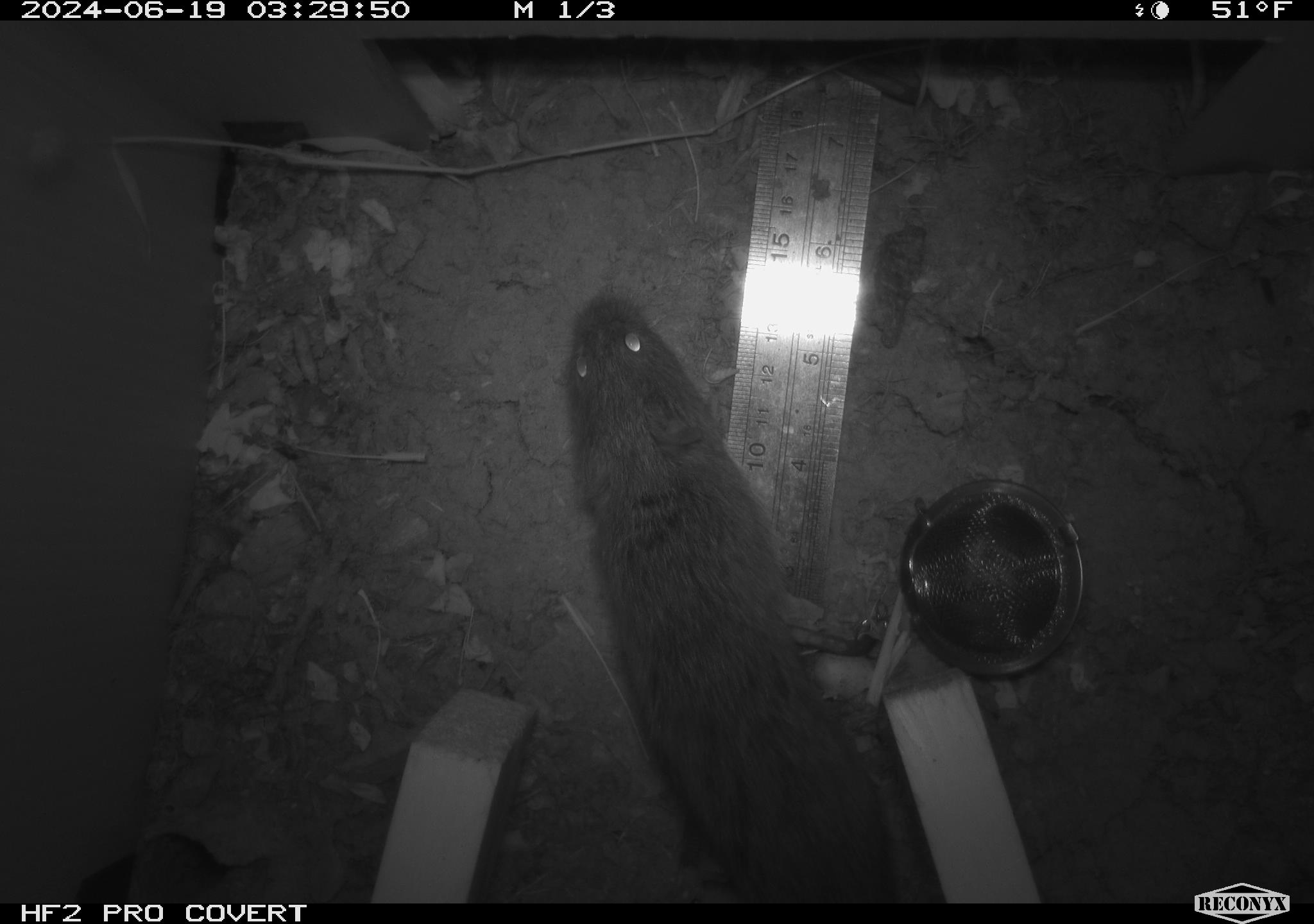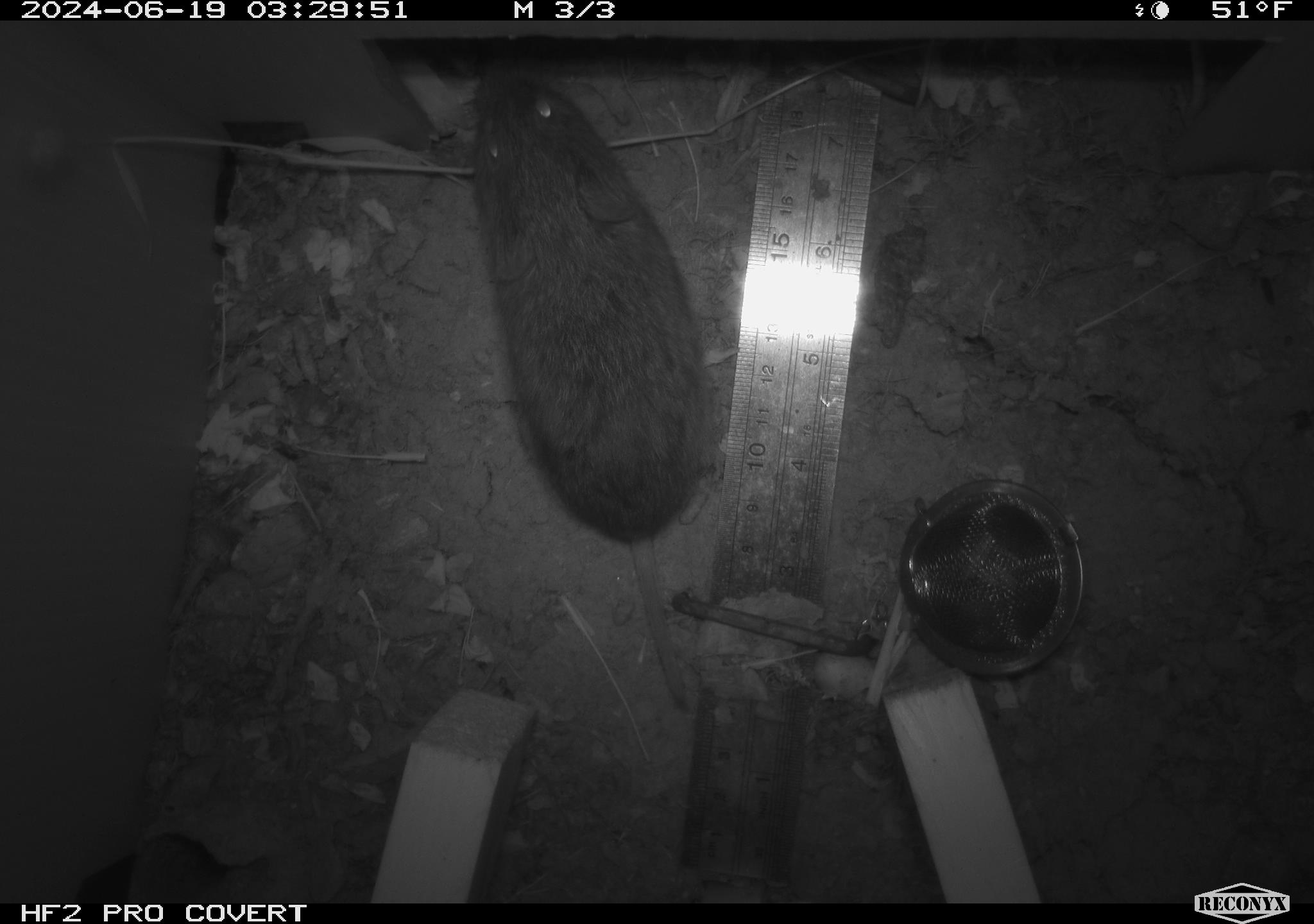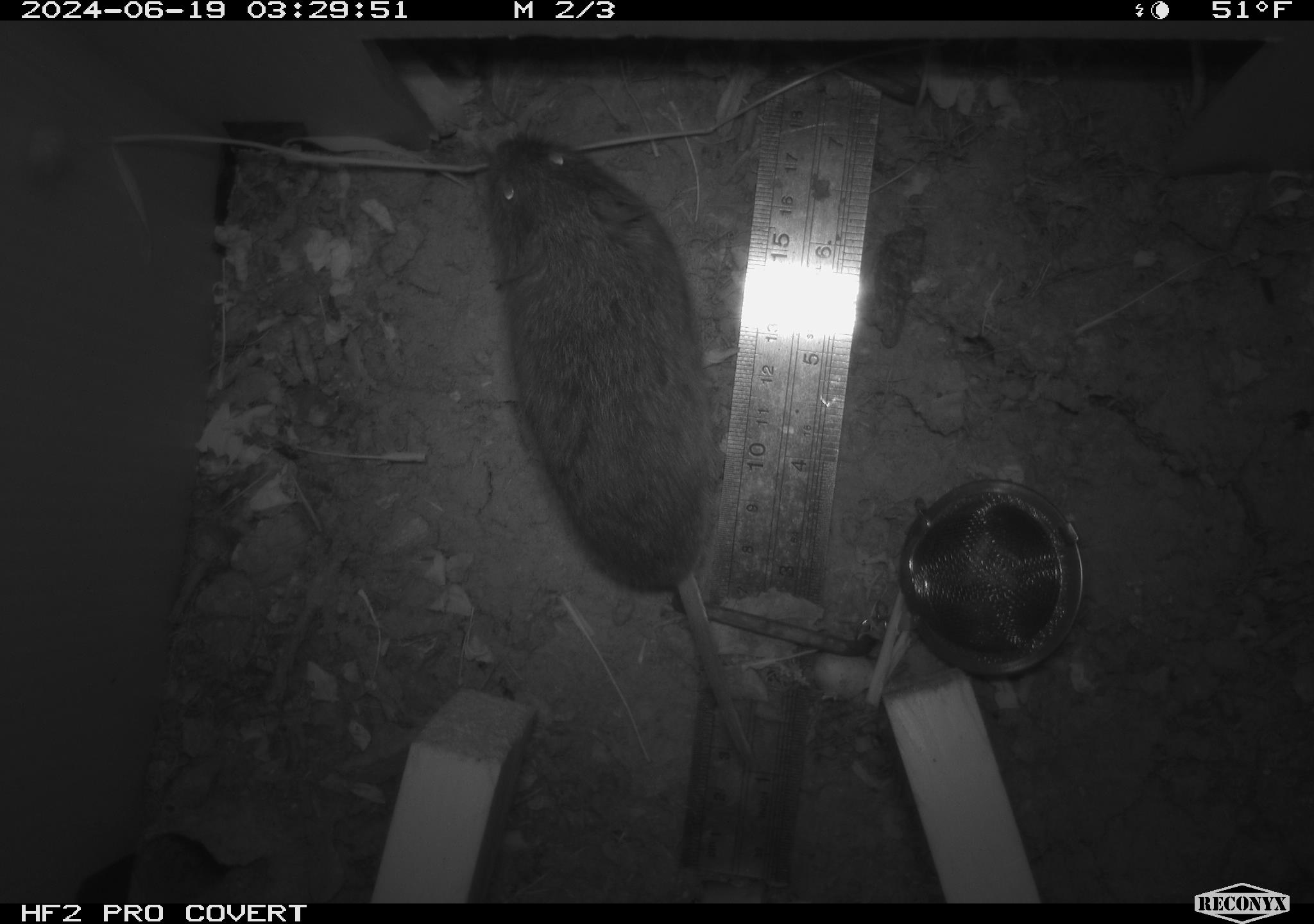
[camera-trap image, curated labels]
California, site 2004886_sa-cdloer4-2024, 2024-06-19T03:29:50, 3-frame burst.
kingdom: Animalia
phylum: Chordata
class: Mammalia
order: Rodentia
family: Cricetidae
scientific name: Arvicolinae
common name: voles, lemmings, and muskrats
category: arvicolinae subfamily